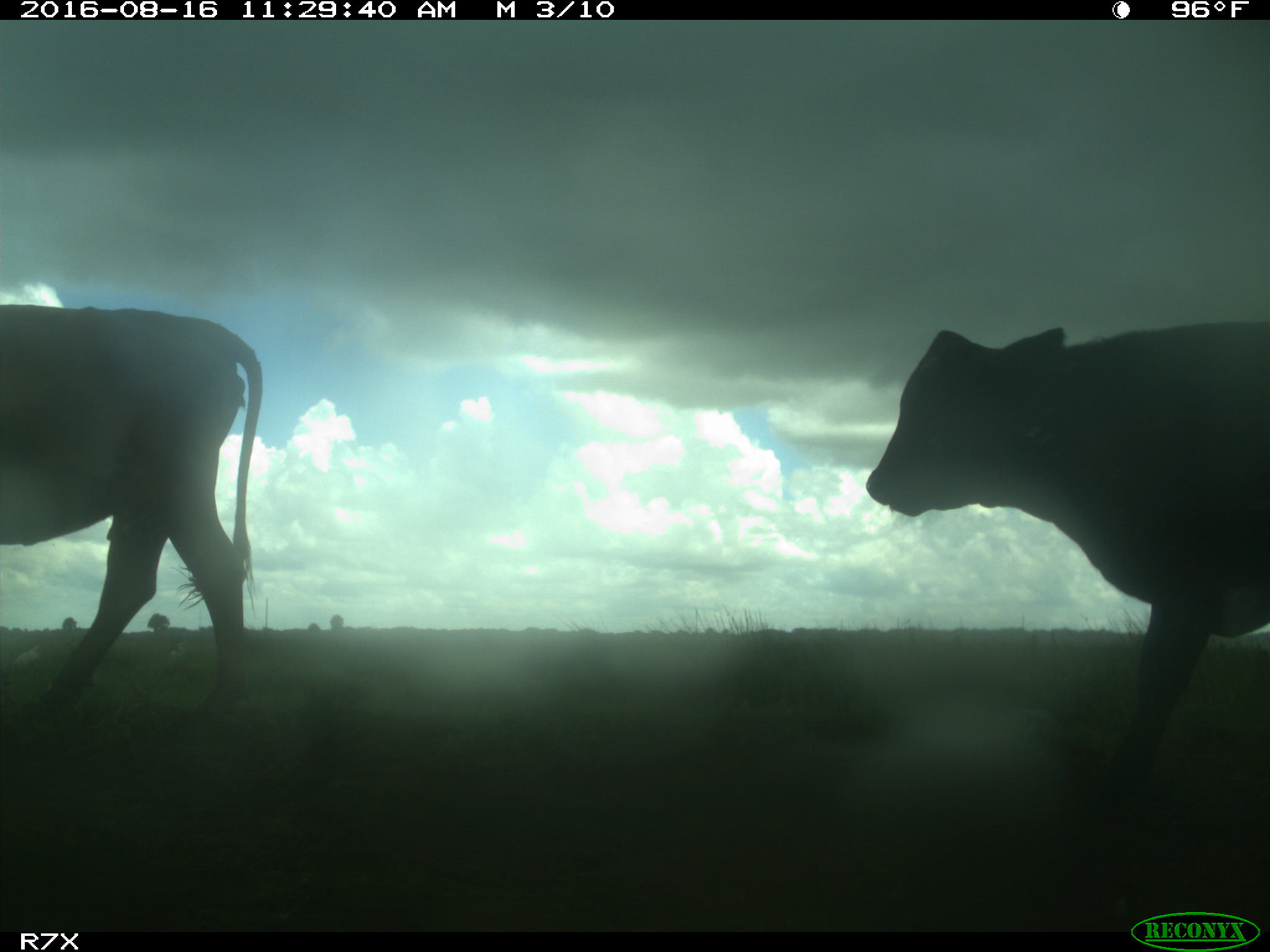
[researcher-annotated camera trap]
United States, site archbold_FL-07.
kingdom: Animalia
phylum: Chordata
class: Mammalia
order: Artiodactyla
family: Bovidae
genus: Bos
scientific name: Bos taurus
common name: domestic cow